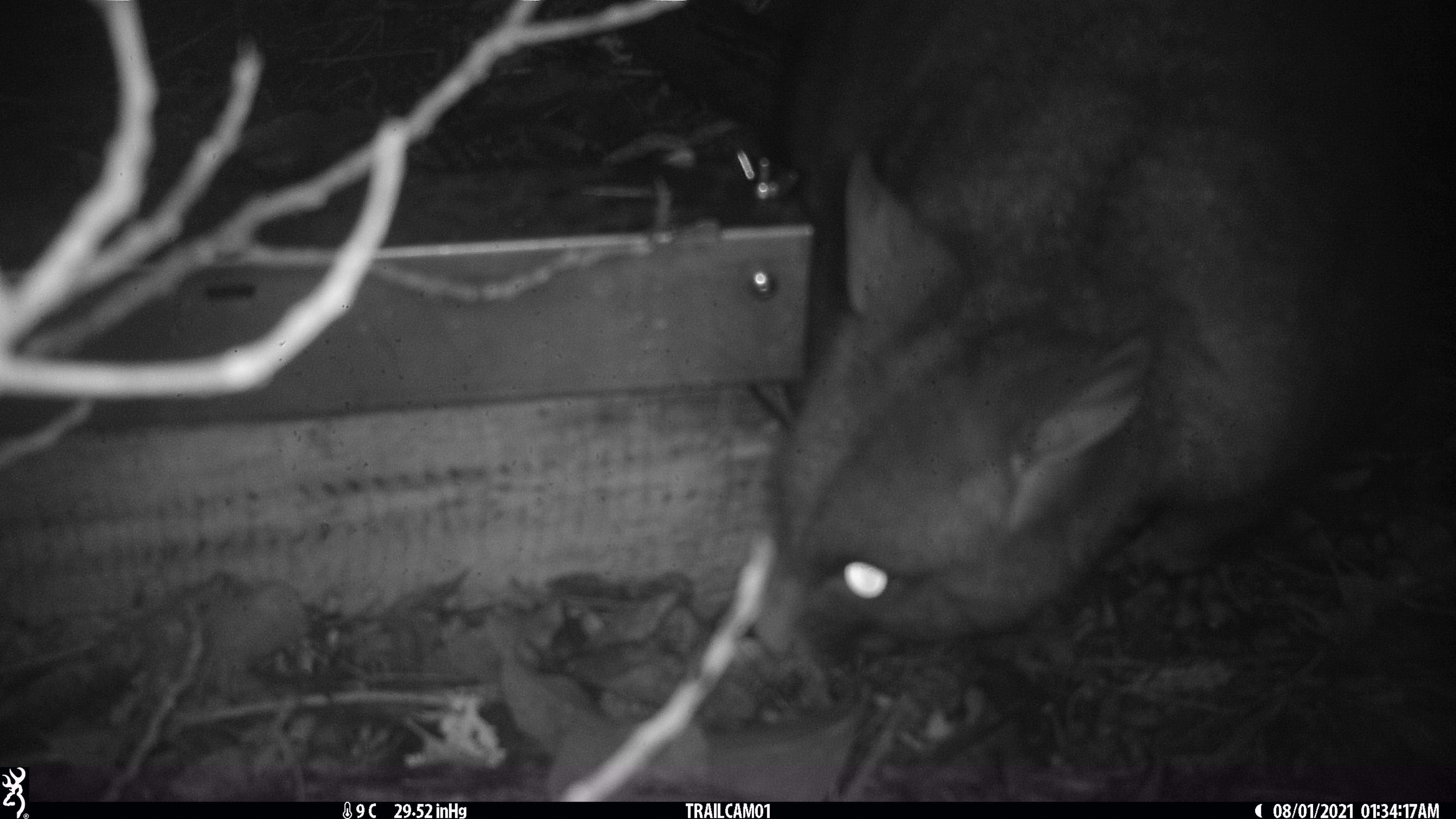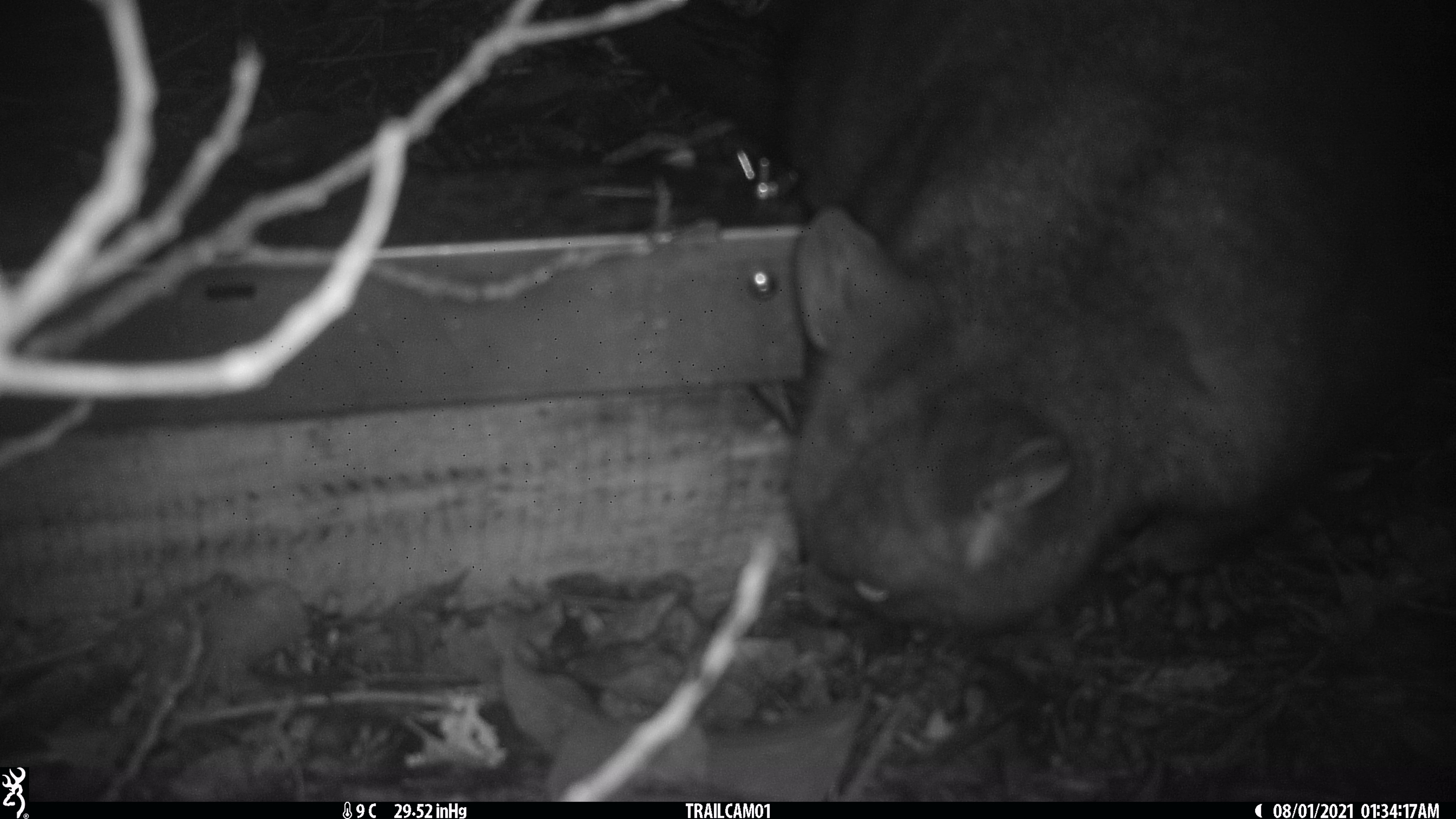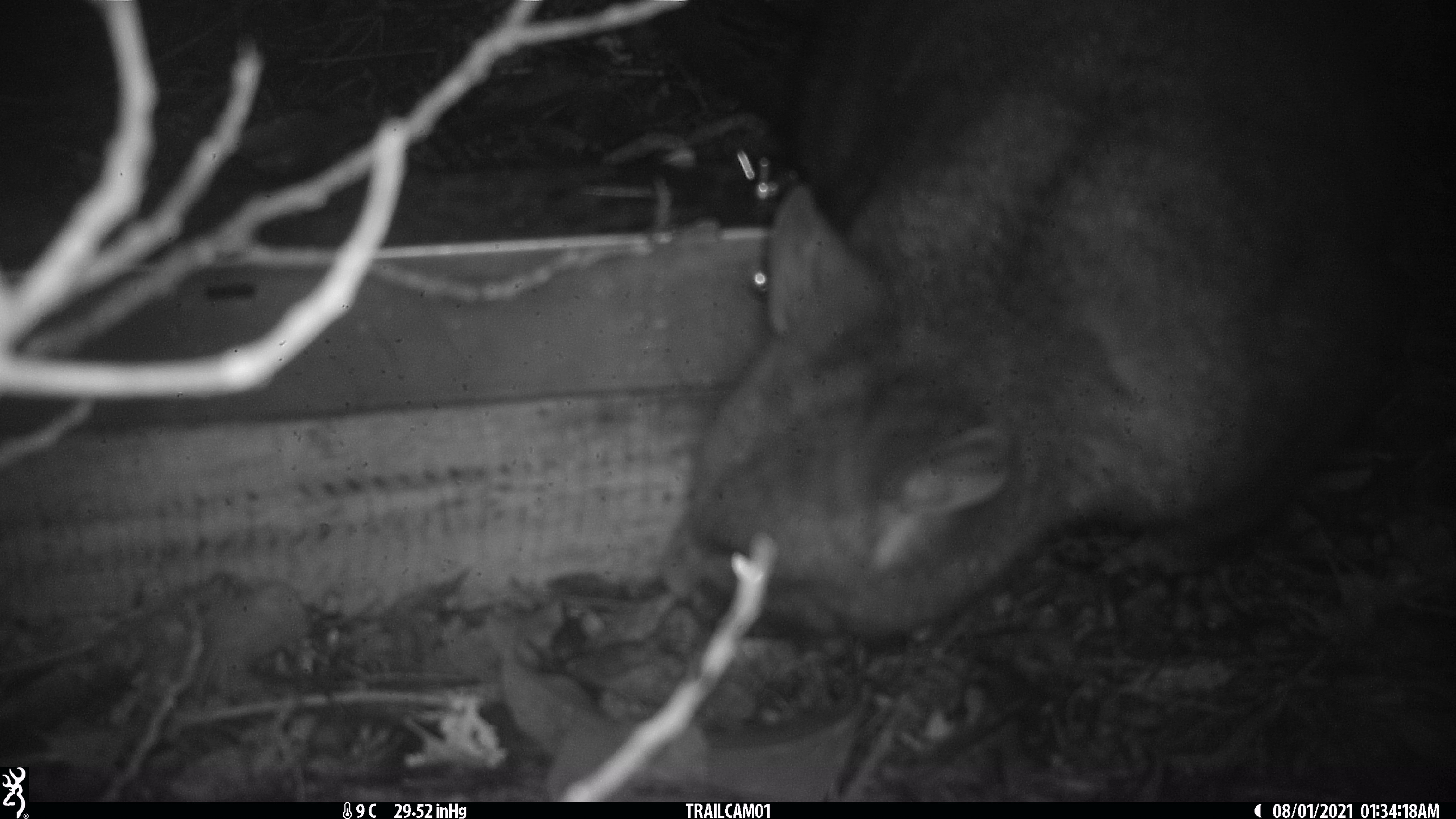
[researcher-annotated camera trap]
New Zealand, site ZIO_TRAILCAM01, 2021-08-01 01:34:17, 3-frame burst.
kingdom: Animalia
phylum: Chordata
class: Mammalia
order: Diprotodontia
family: Phalangeridae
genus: Trichosurus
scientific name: Trichosurus vulpecula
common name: common brushtail possum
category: possum